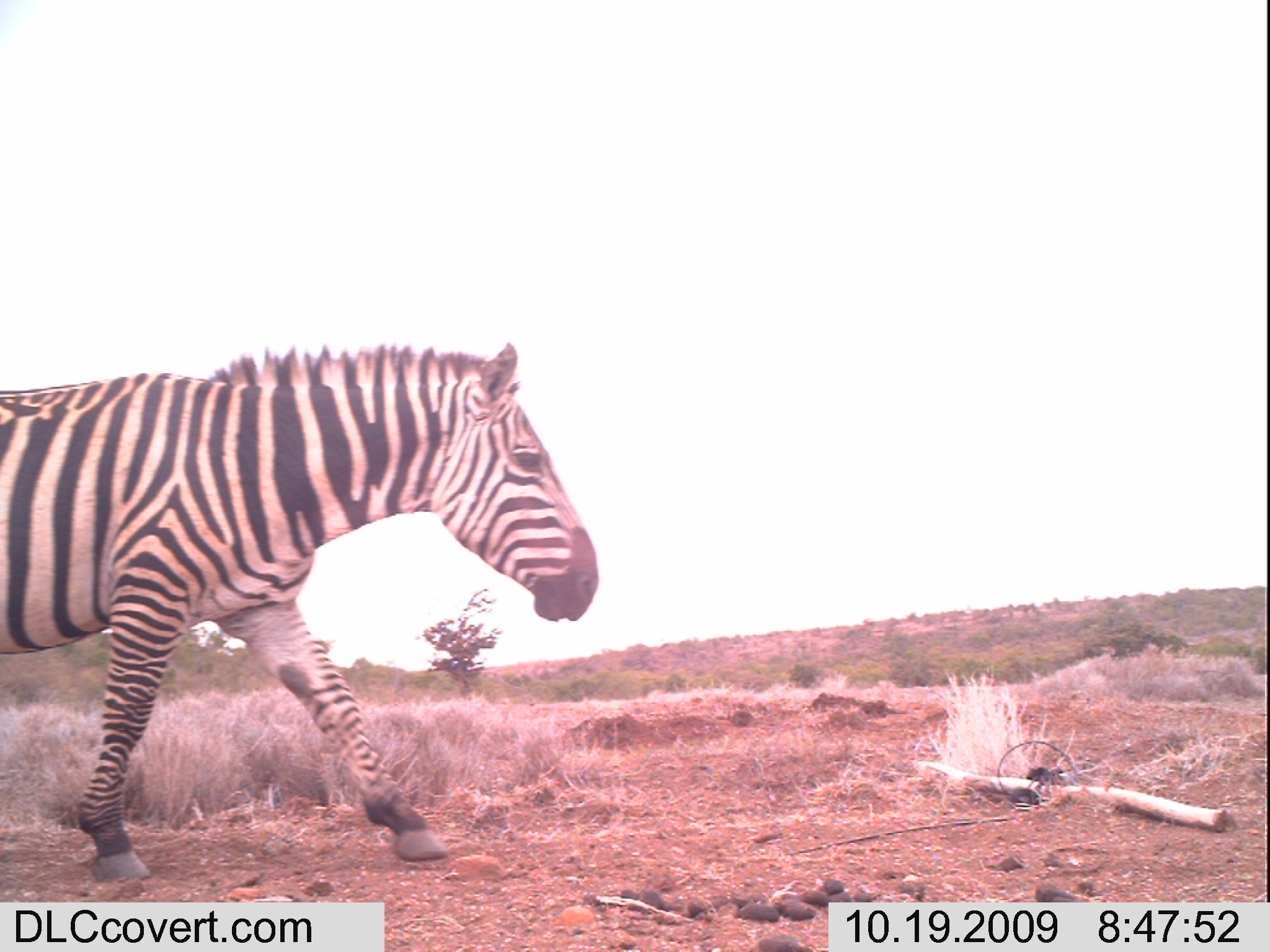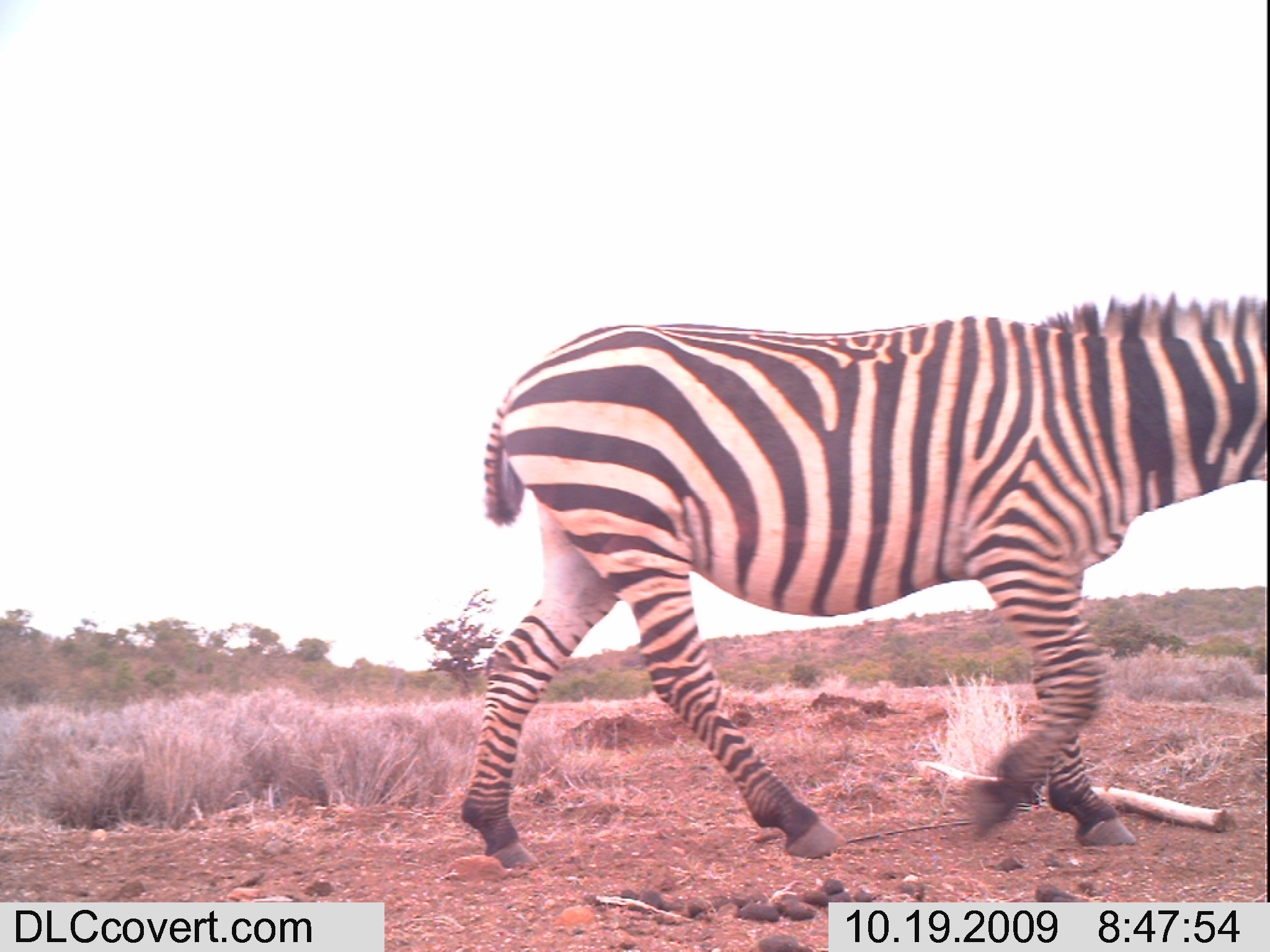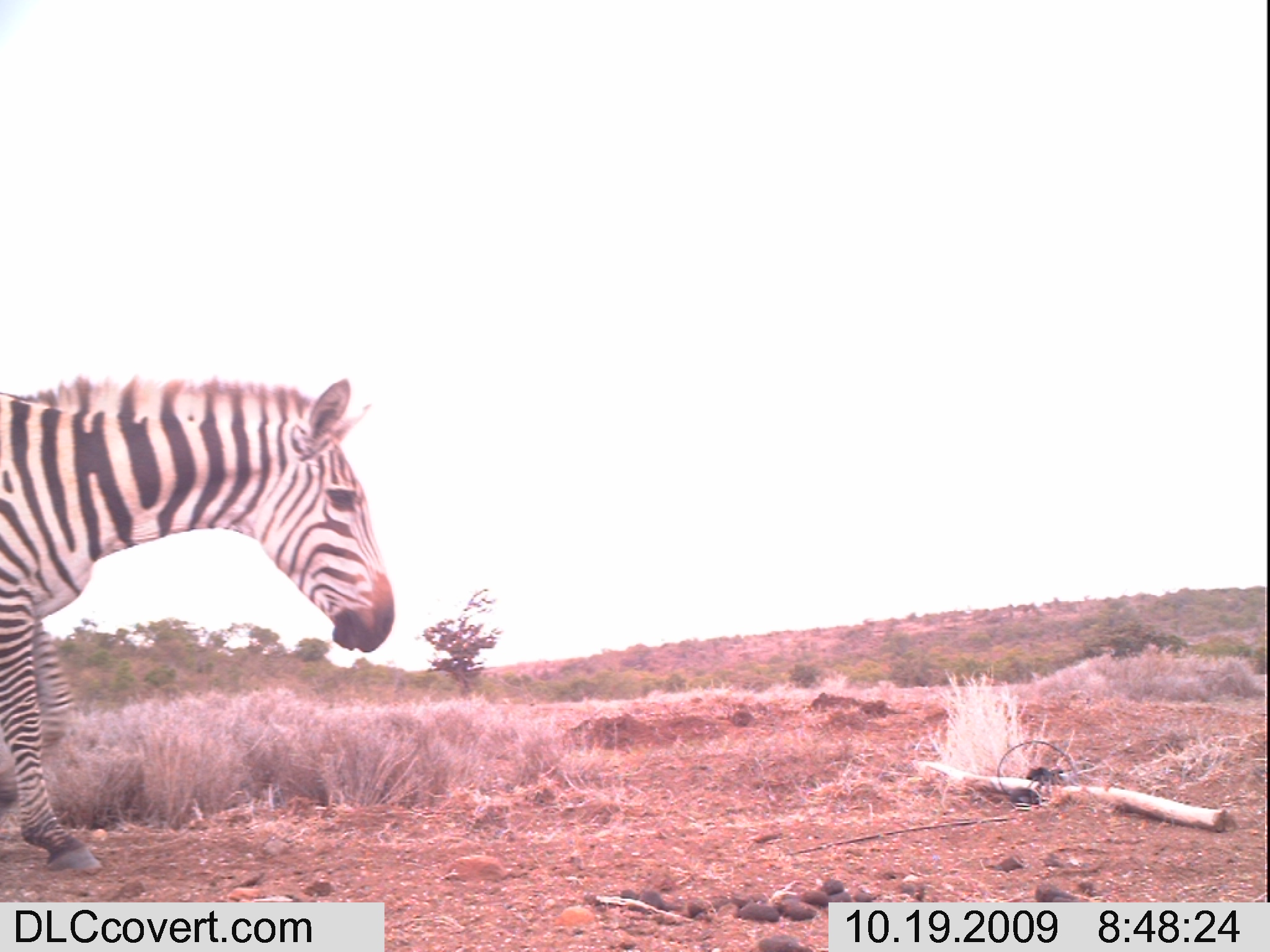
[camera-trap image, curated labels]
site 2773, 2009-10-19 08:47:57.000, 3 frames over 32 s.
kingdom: Animalia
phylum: Chordata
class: Mammalia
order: Perissodactyla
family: Equidae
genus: Equus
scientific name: Equus quagga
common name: plains zebra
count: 1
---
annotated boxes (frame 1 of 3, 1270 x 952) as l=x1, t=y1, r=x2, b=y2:
equus quagga: l=0, t=337, r=600, b=885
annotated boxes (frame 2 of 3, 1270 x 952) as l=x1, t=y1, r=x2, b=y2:
equus quagga: l=451, t=292, r=1270, b=873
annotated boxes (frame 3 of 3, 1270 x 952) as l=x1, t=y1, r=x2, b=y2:
equus quagga: l=0, t=377, r=395, b=871